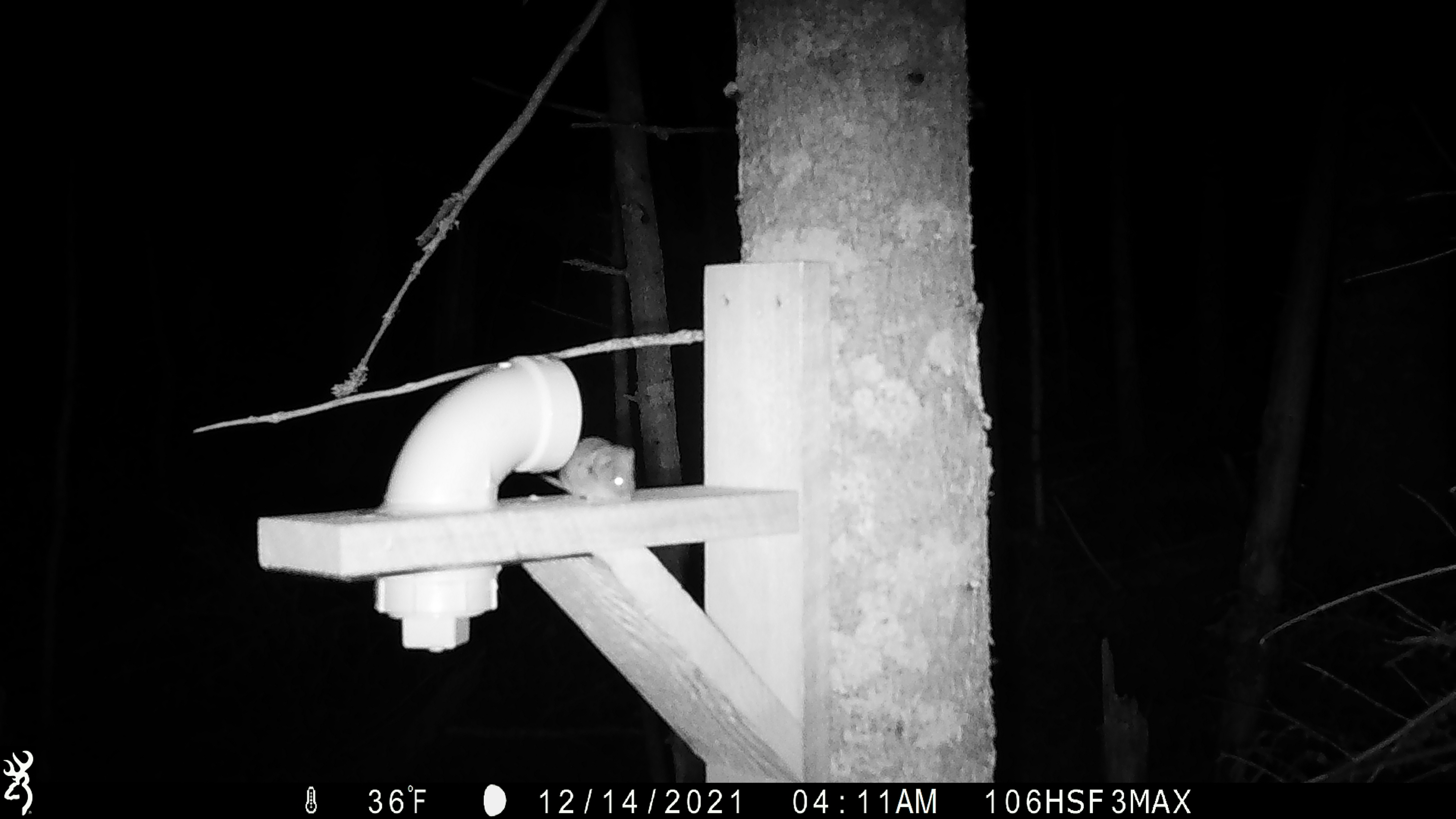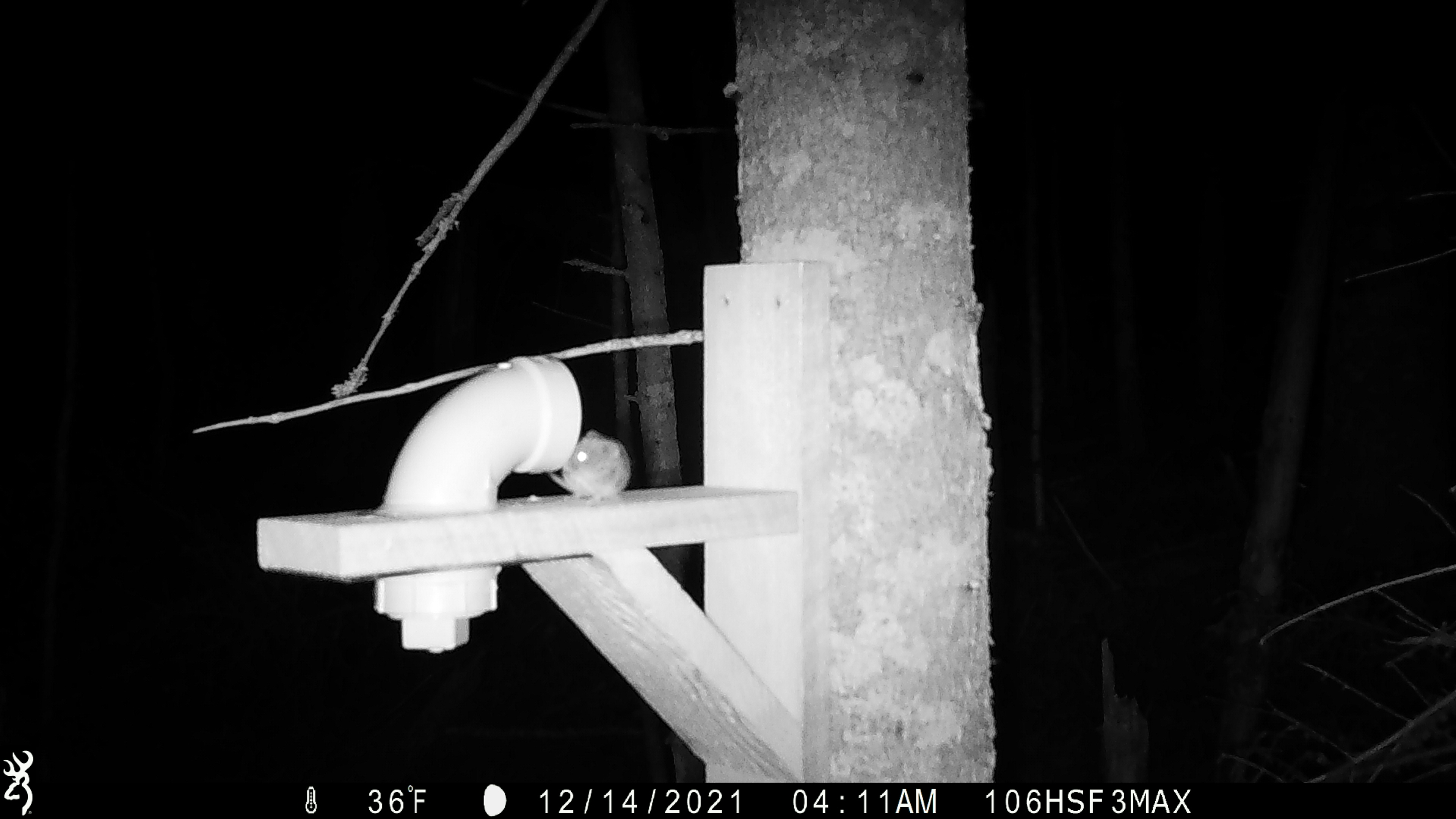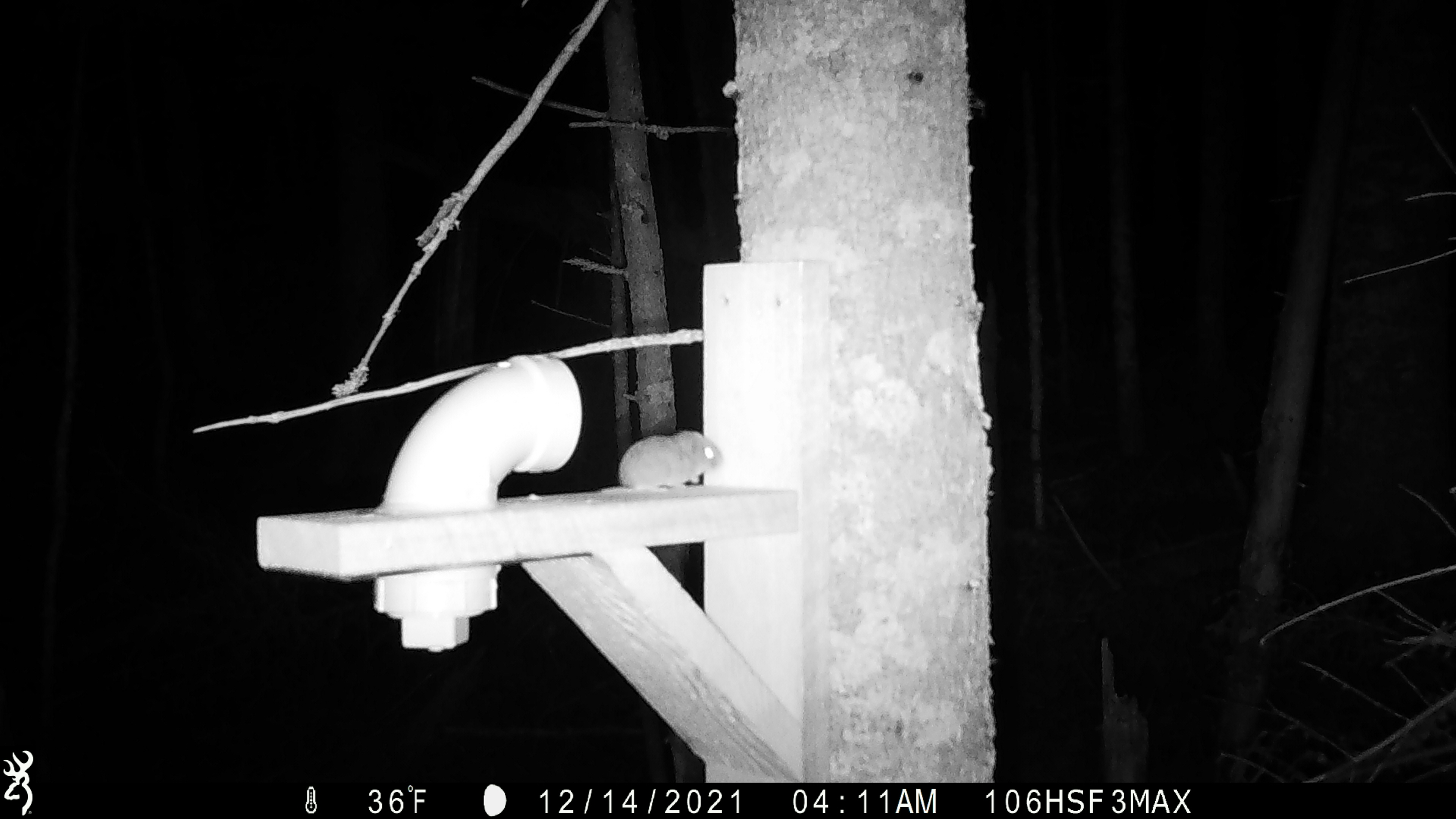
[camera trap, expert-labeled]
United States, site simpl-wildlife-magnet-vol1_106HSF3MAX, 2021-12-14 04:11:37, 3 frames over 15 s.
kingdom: Animalia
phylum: Chordata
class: Mammalia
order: Rodentia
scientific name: Rodentia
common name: mouse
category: mouse sp.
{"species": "mouse sp. (mouse) (Rodentia)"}